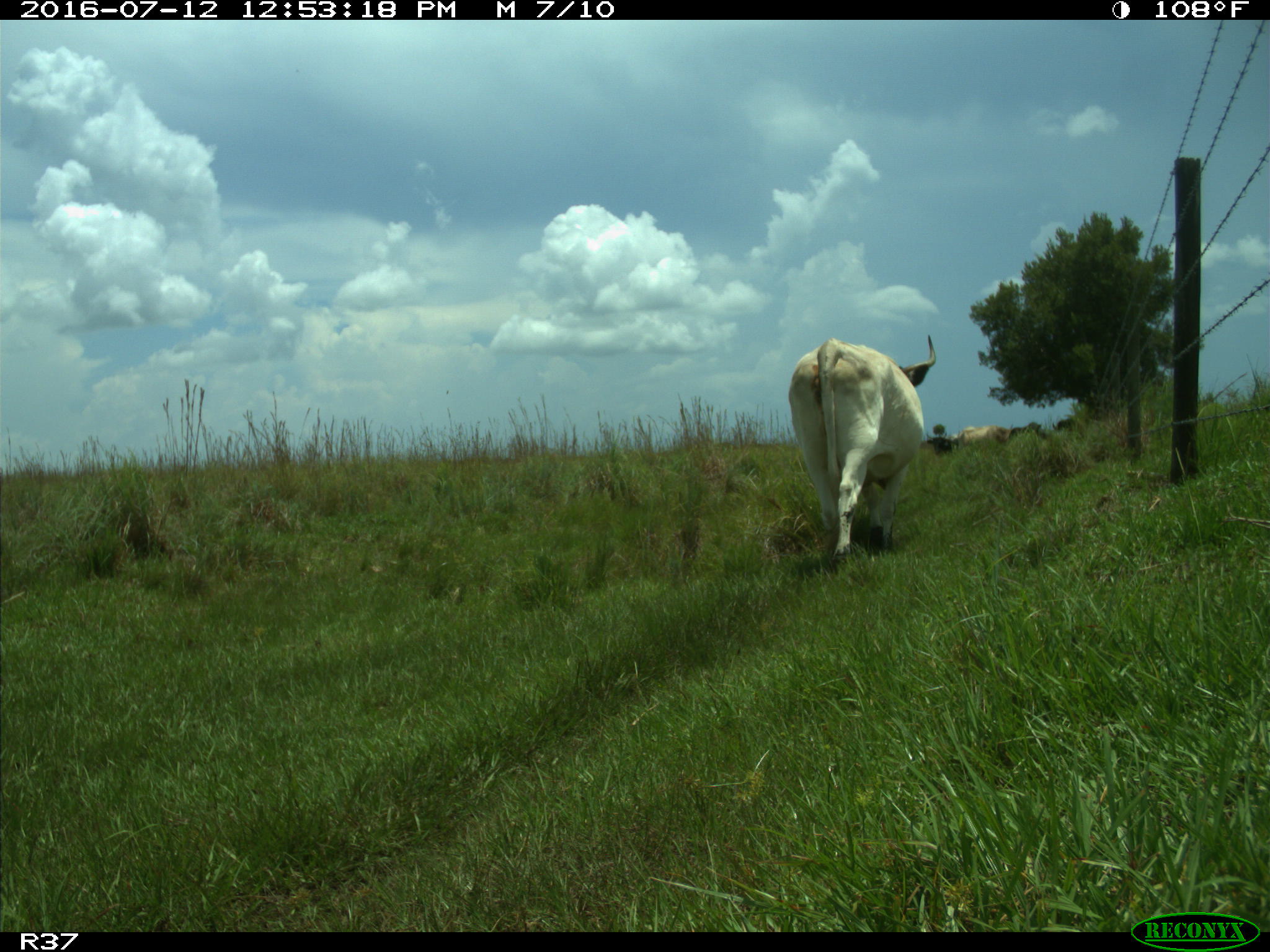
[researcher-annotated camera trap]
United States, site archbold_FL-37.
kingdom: Animalia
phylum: Chordata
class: Mammalia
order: Artiodactyla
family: Bovidae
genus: Bos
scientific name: Bos taurus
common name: domestic cow